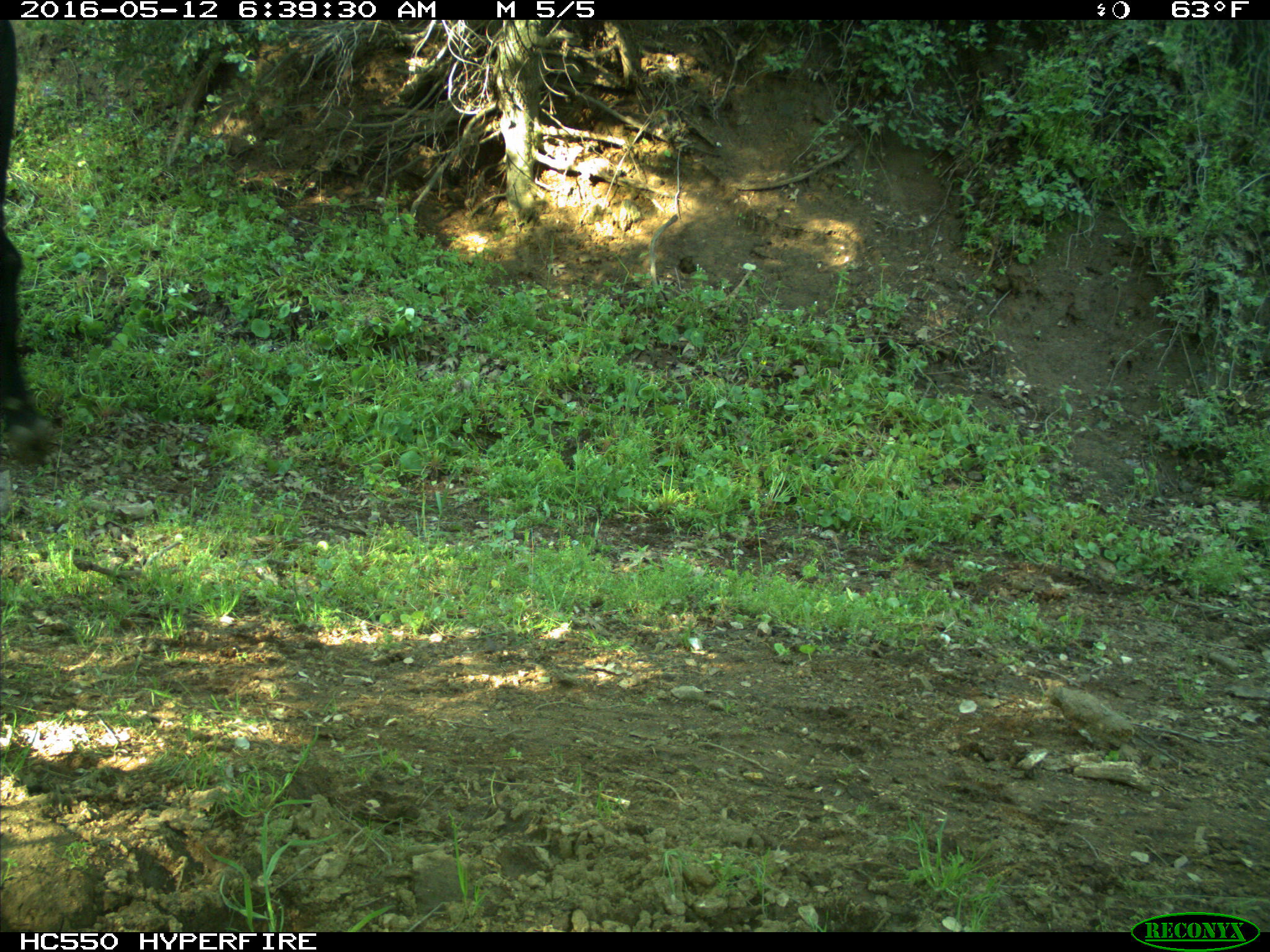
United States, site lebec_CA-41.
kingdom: Animalia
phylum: Chordata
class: Mammalia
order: Artiodactyla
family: Bovidae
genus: Bos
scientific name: Bos taurus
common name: domestic cow